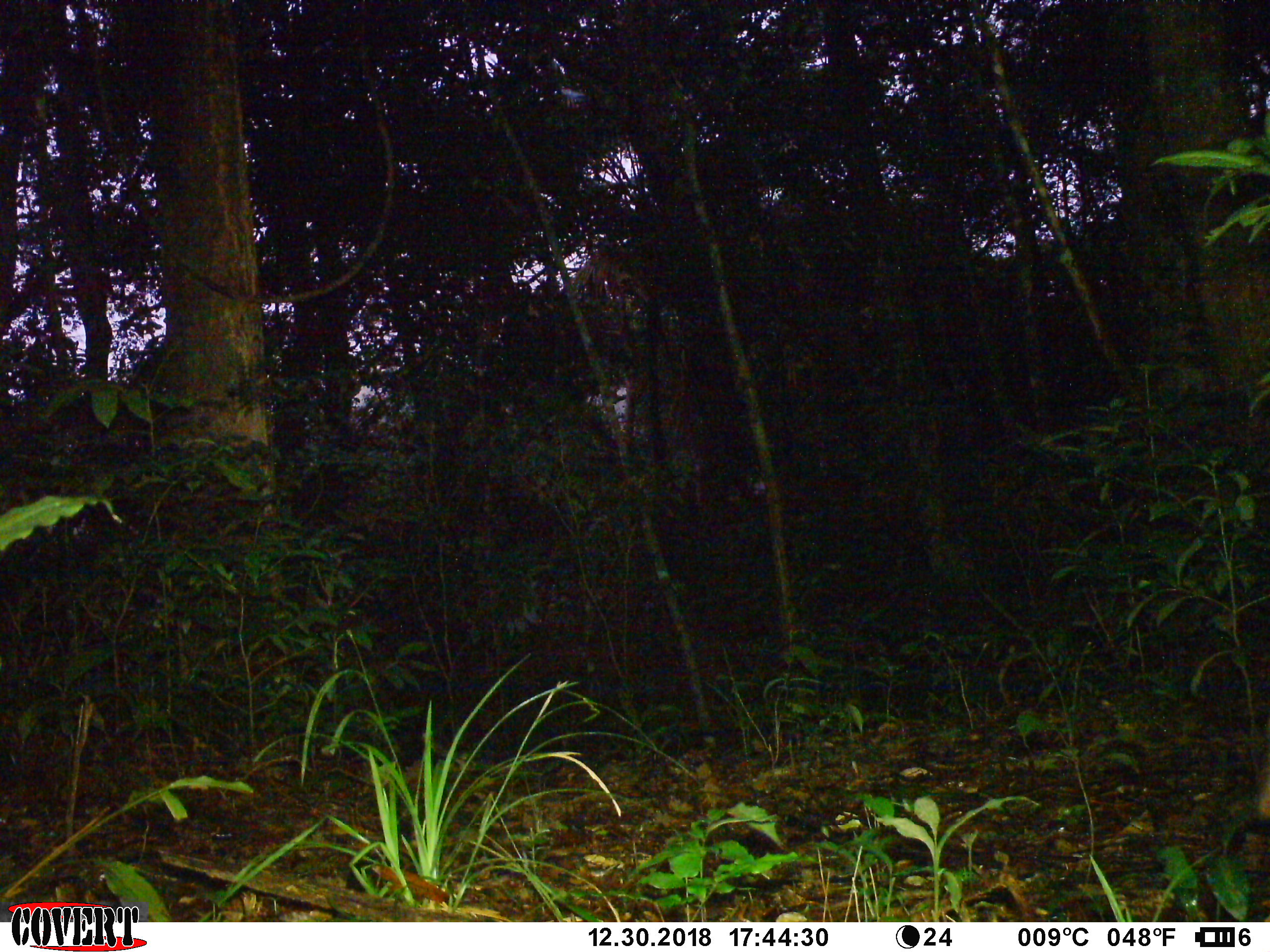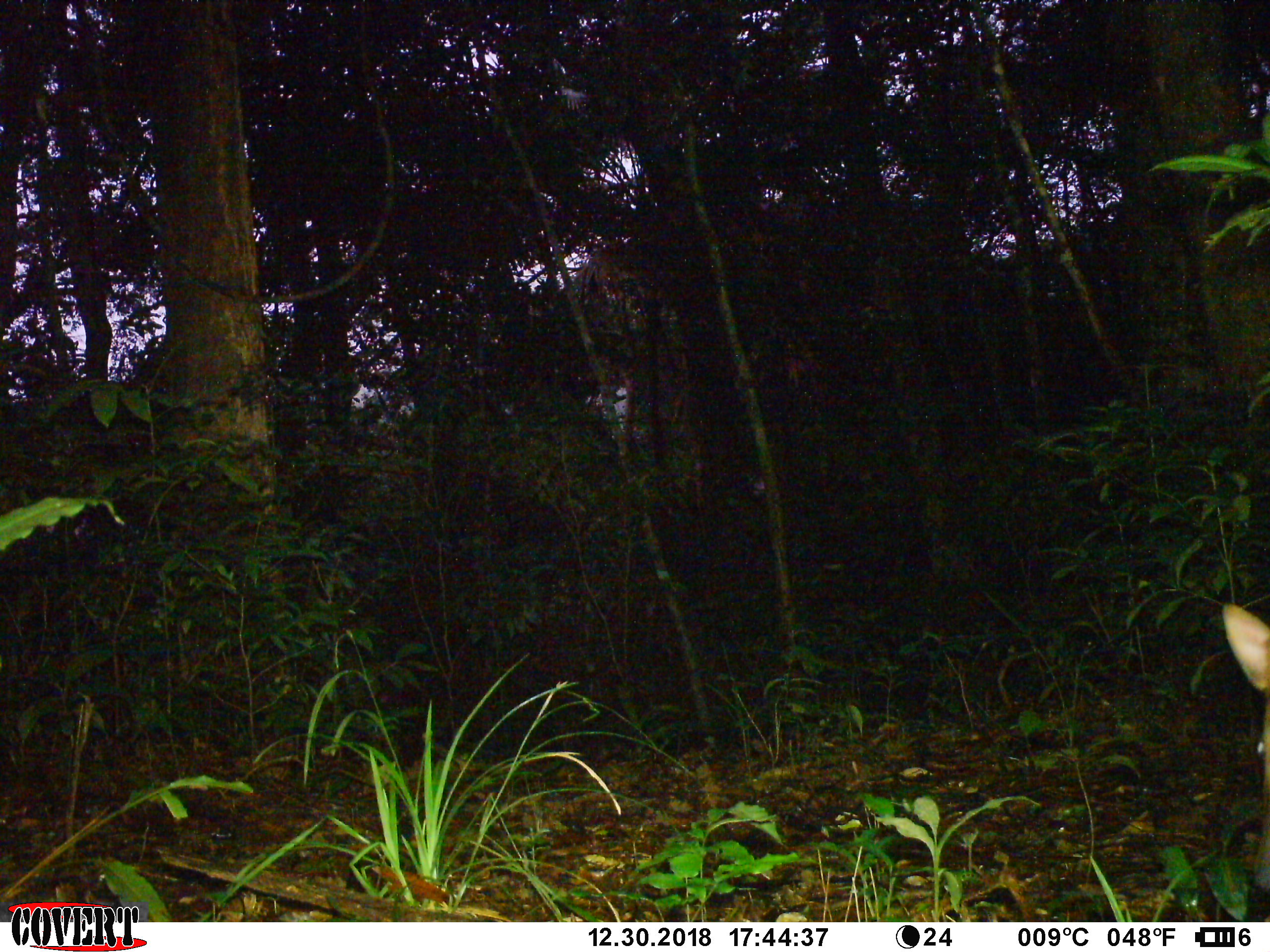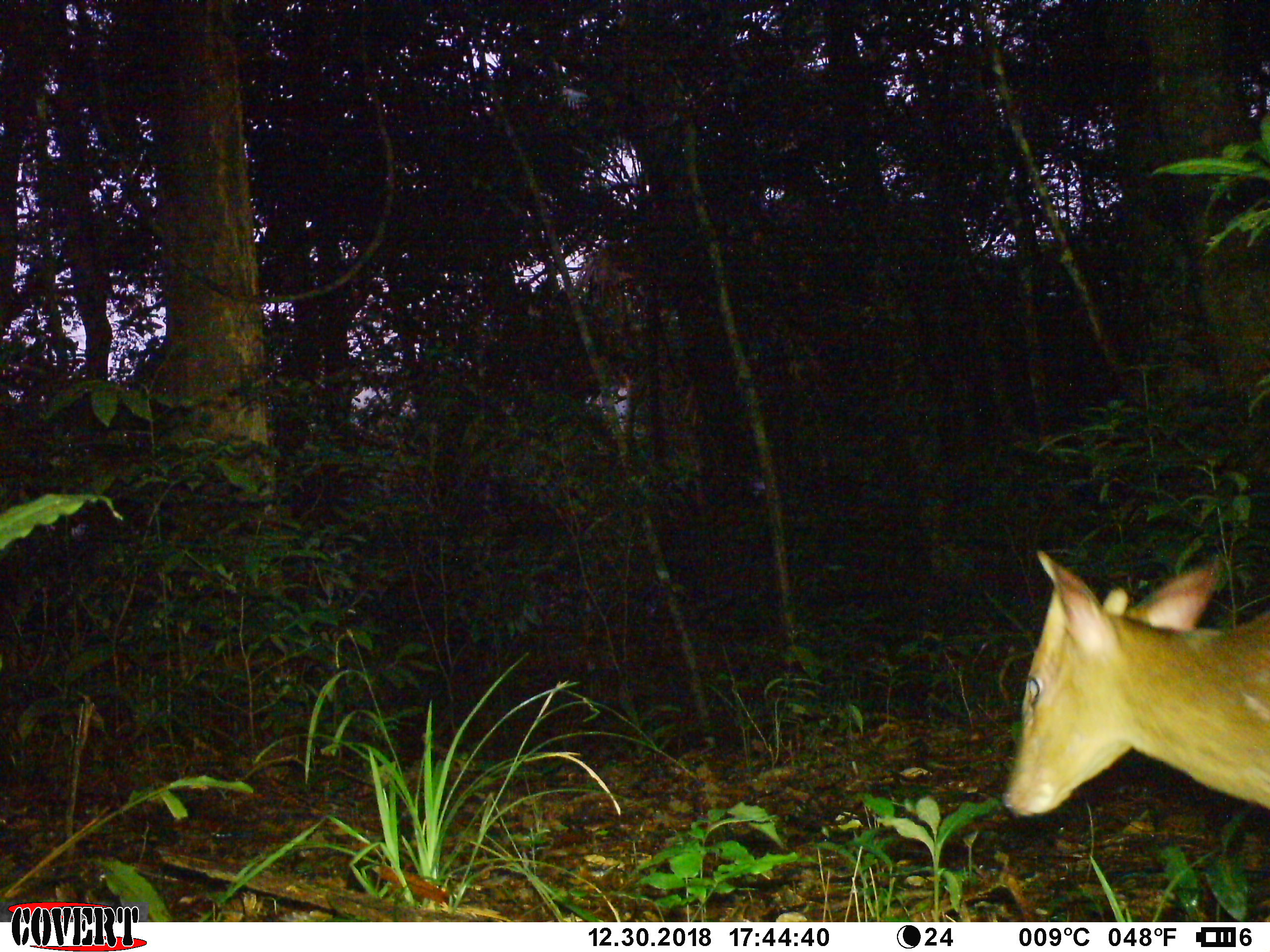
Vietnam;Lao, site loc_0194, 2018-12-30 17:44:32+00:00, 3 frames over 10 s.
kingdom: Animalia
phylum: Chordata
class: Mammalia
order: Artiodactyla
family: Cervidae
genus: Muntiacus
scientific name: Muntiacus vuquangensis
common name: large-antlered muntjac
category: large antlered muntjac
Large antlered muntjac (large-antlered muntjac) (Muntiacus vuquangensis). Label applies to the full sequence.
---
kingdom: Animalia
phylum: Chordata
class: Mammalia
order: Artiodactyla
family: Cervidae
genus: Rusa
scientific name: Rusa unicolor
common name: sambar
Sambar (Rusa unicolor). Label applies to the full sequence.